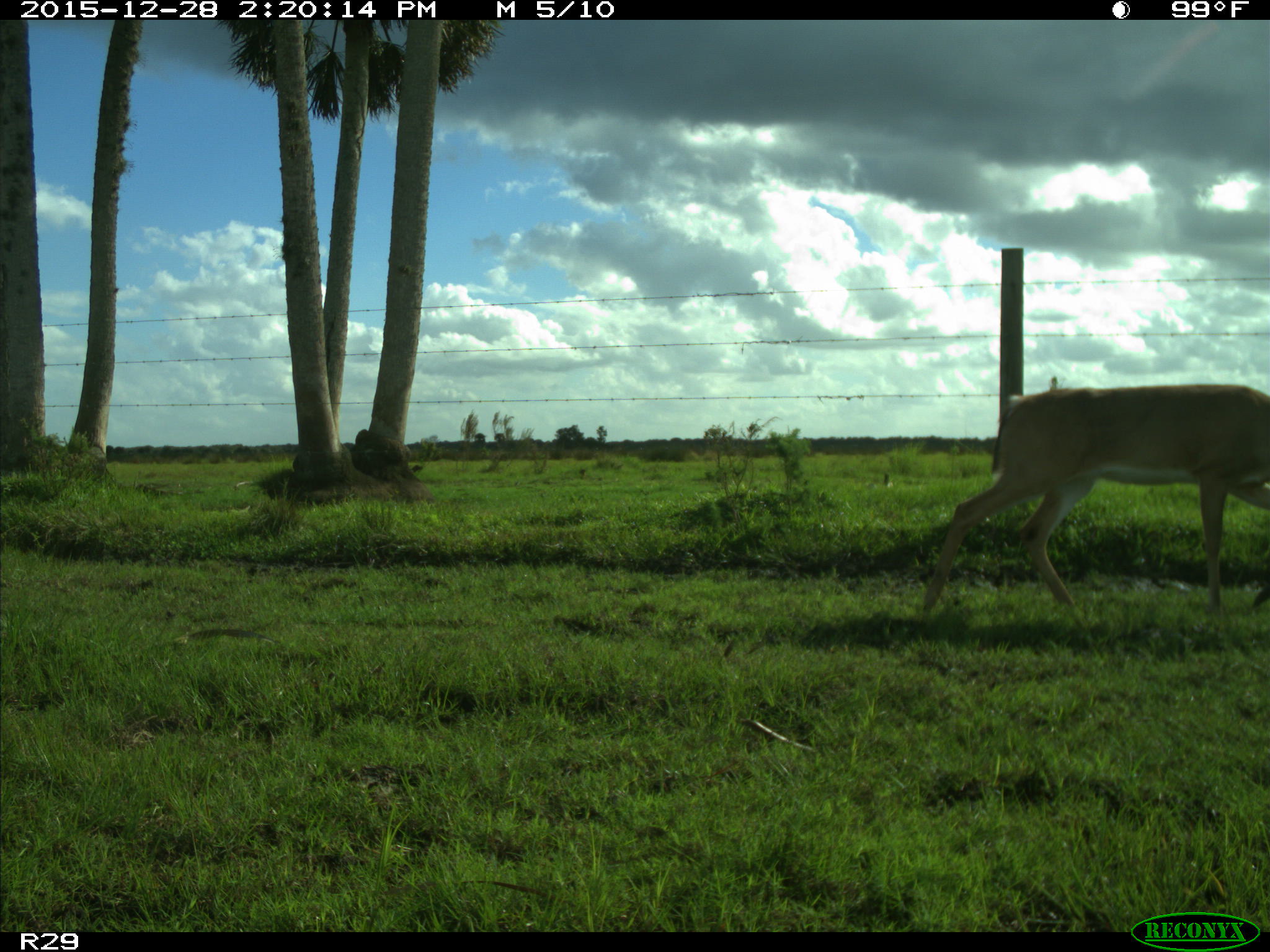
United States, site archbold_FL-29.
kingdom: Animalia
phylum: Chordata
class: Mammalia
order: Artiodactyla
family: Cervidae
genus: Odocoileus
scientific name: Odocoileus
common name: deer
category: unidentified deer